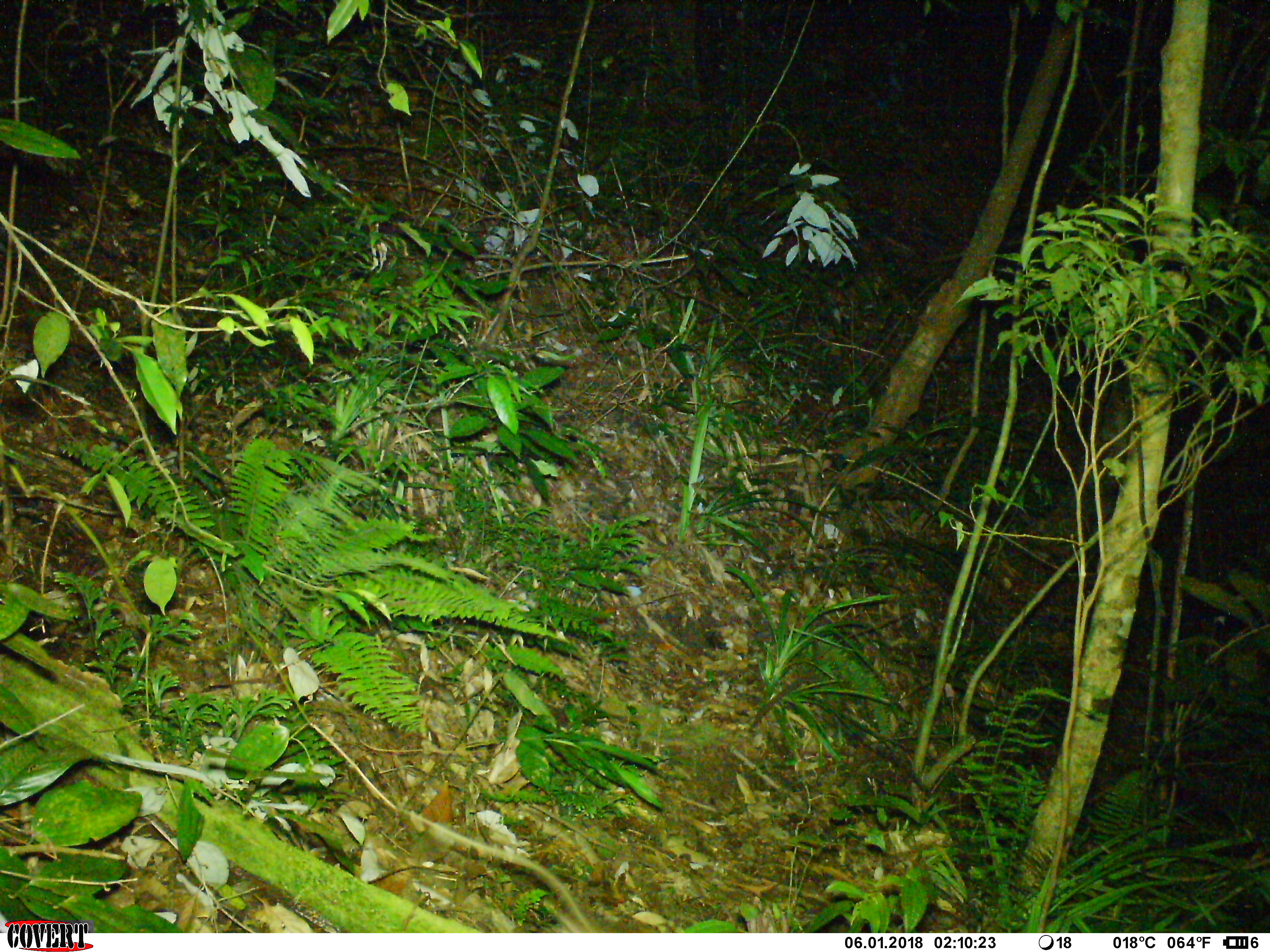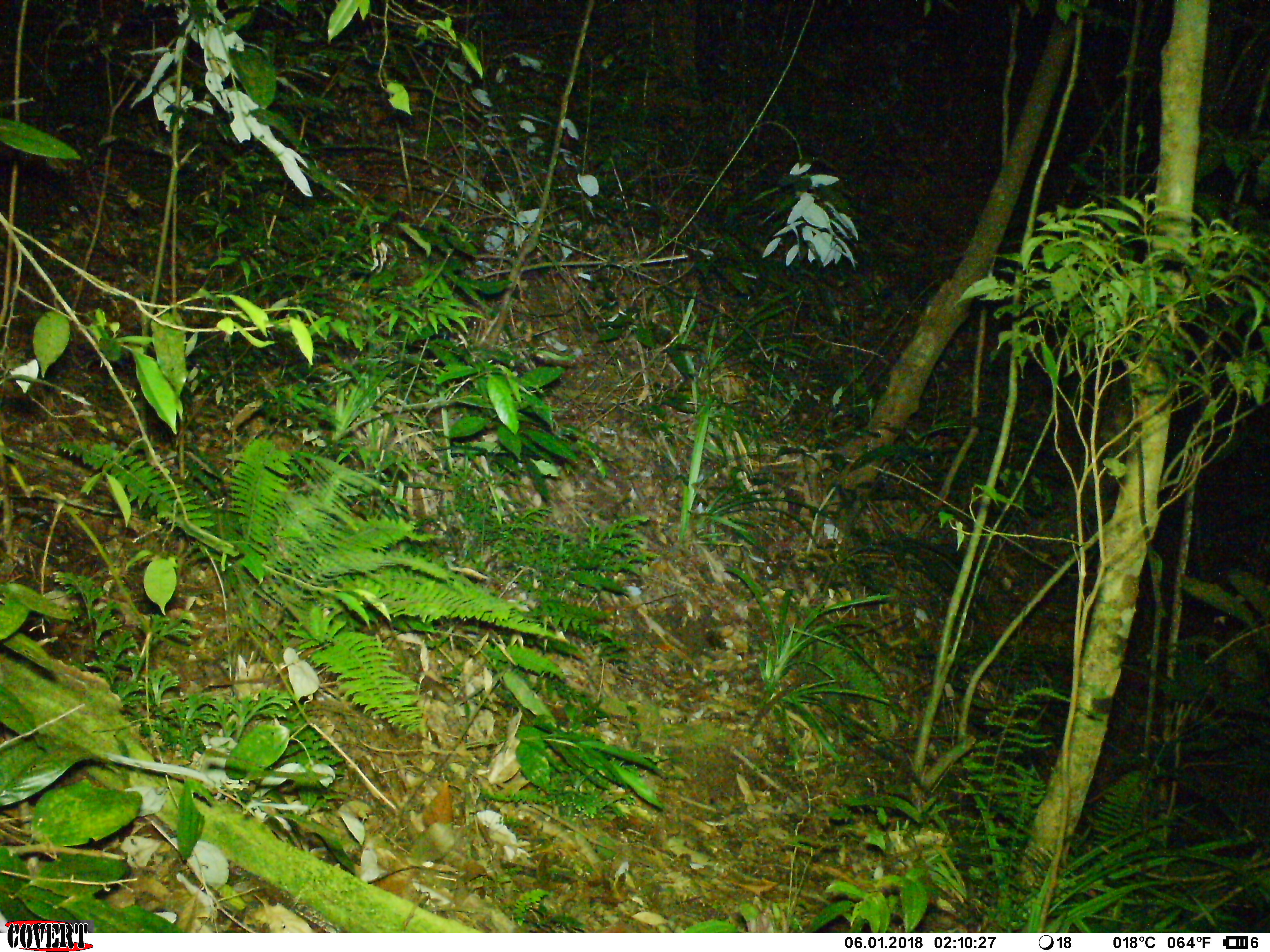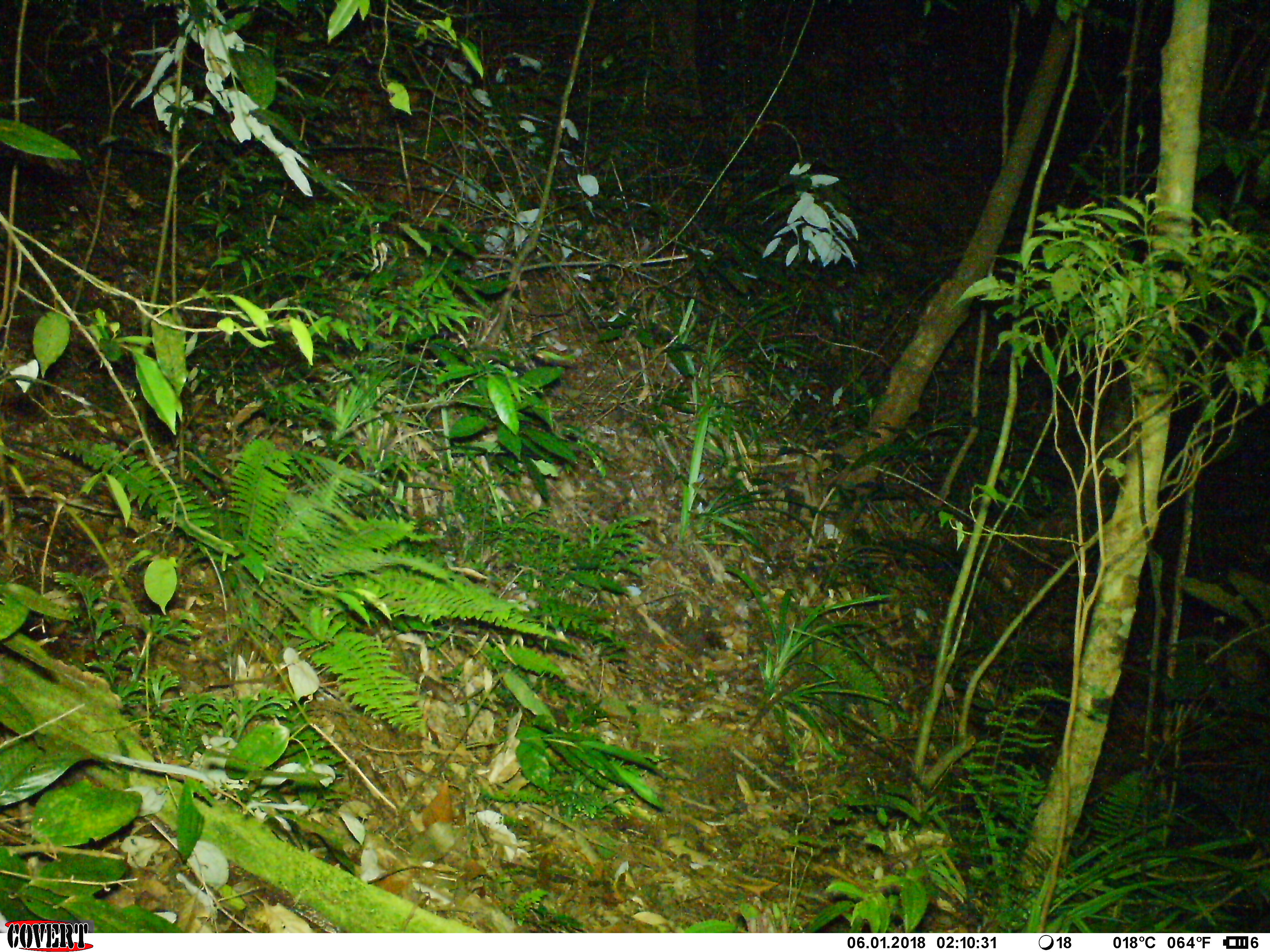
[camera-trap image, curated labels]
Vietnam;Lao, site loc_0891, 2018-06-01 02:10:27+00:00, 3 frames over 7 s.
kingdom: Animalia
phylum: Chordata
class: Mammalia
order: Rodentia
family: Muridae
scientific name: Muridae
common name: old-world mice and rats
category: unidentified murid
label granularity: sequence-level